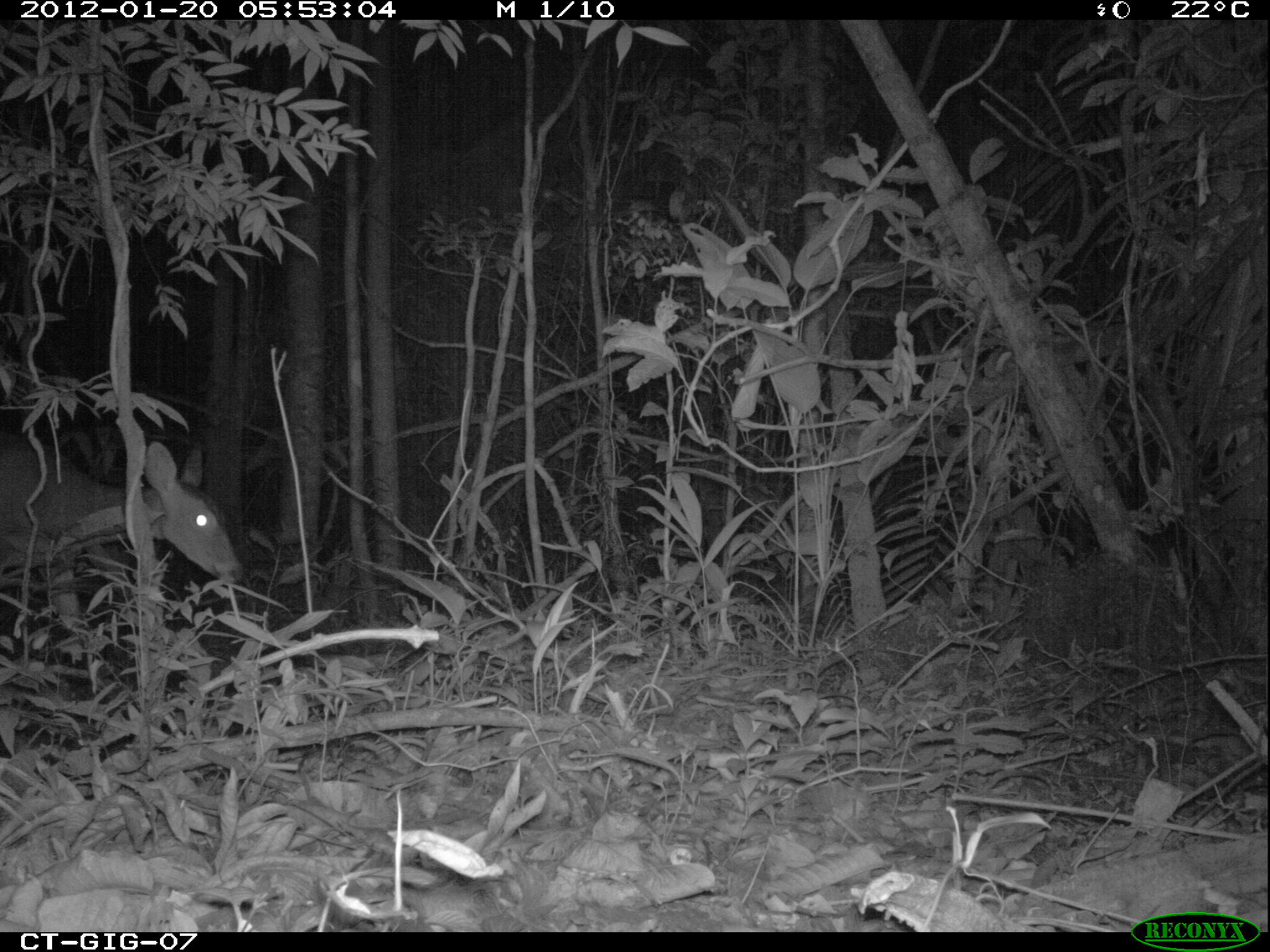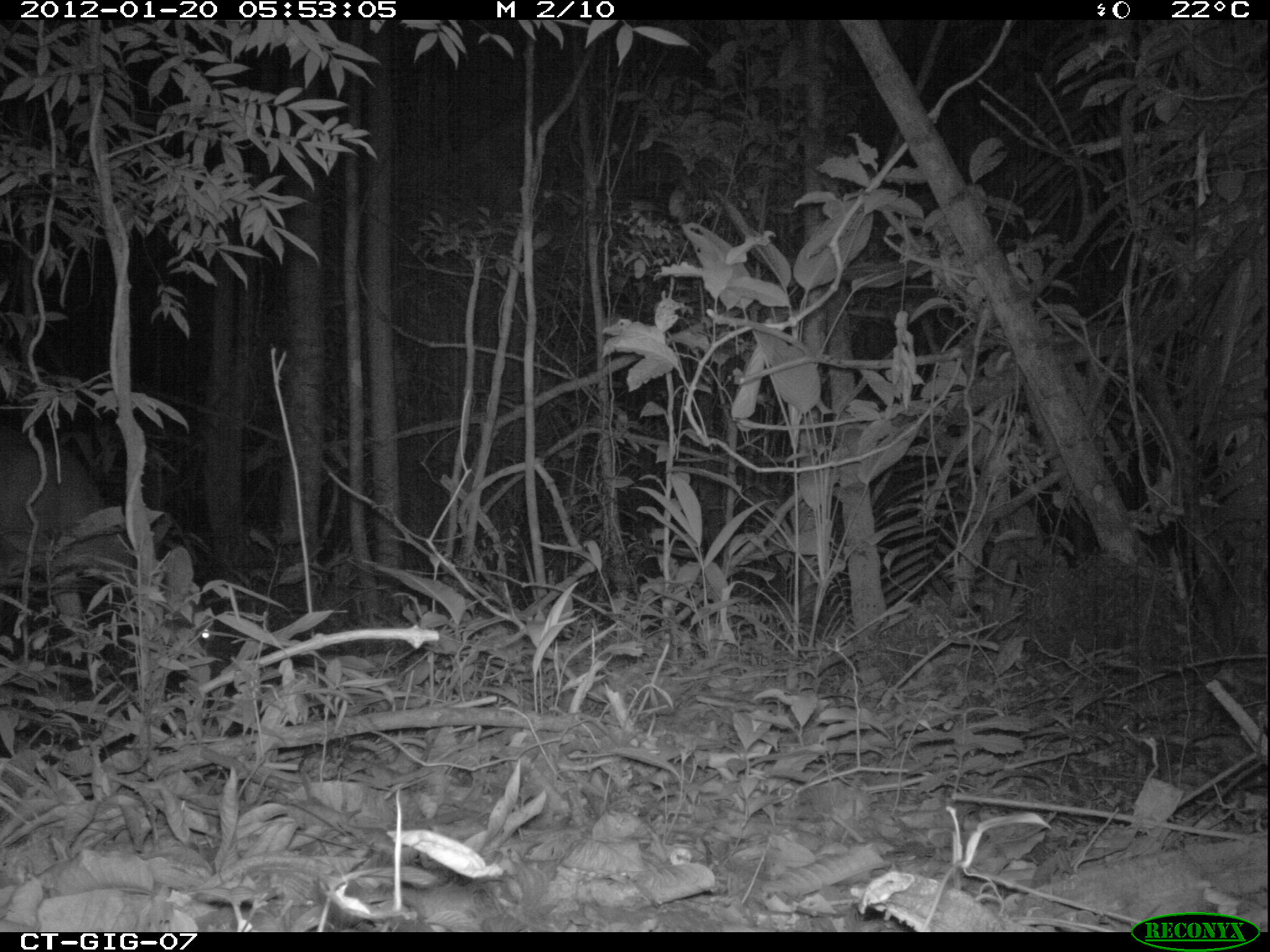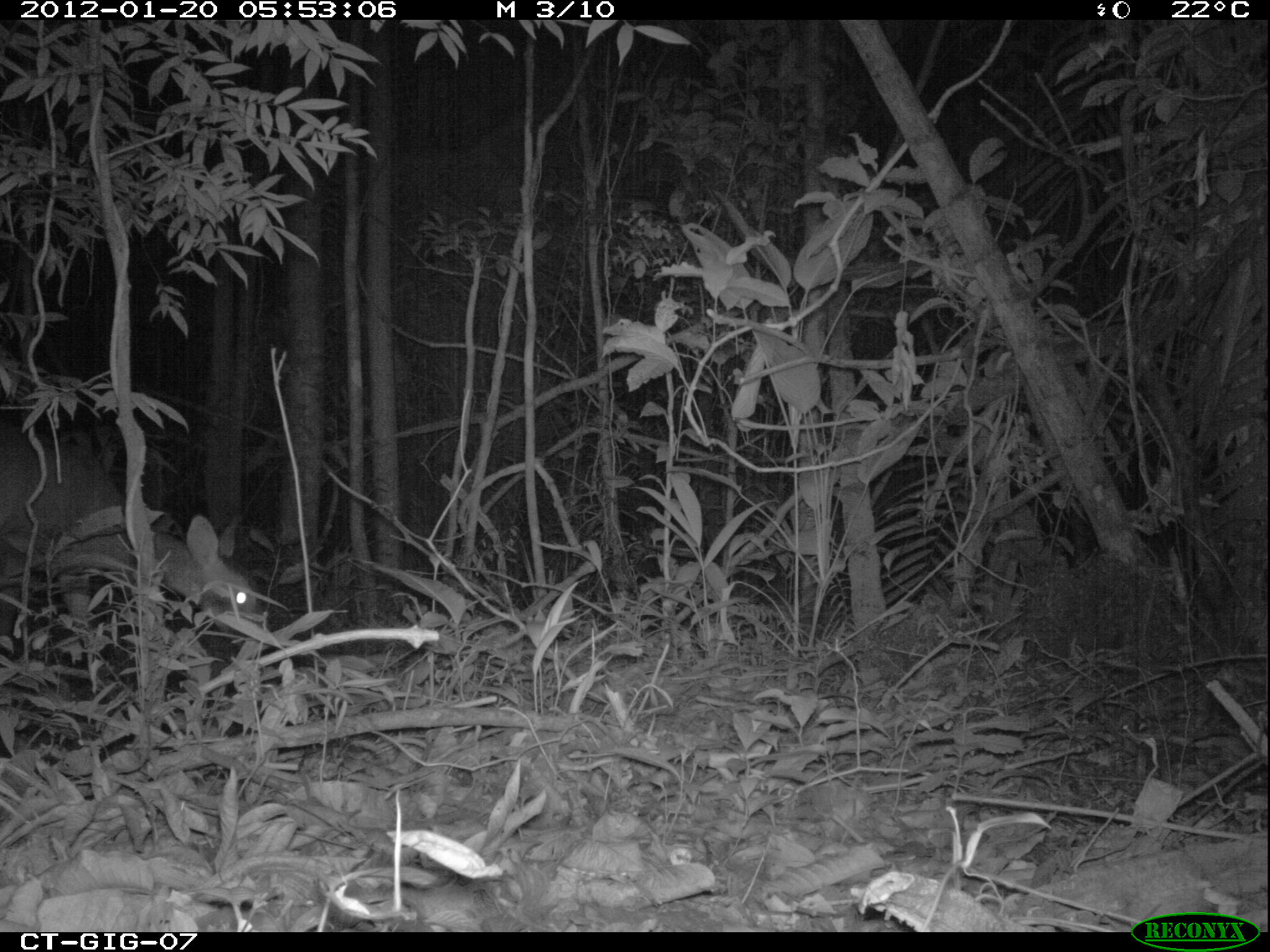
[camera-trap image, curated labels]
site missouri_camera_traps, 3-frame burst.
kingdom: Animalia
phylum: Chordata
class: Mammalia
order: Artiodactyla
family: Cervidae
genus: Odocoileus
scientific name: Odocoileus virginianus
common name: white-tailed deer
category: white tailed deer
White tailed deer (white-tailed deer) (Odocoileus virginianus). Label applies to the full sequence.